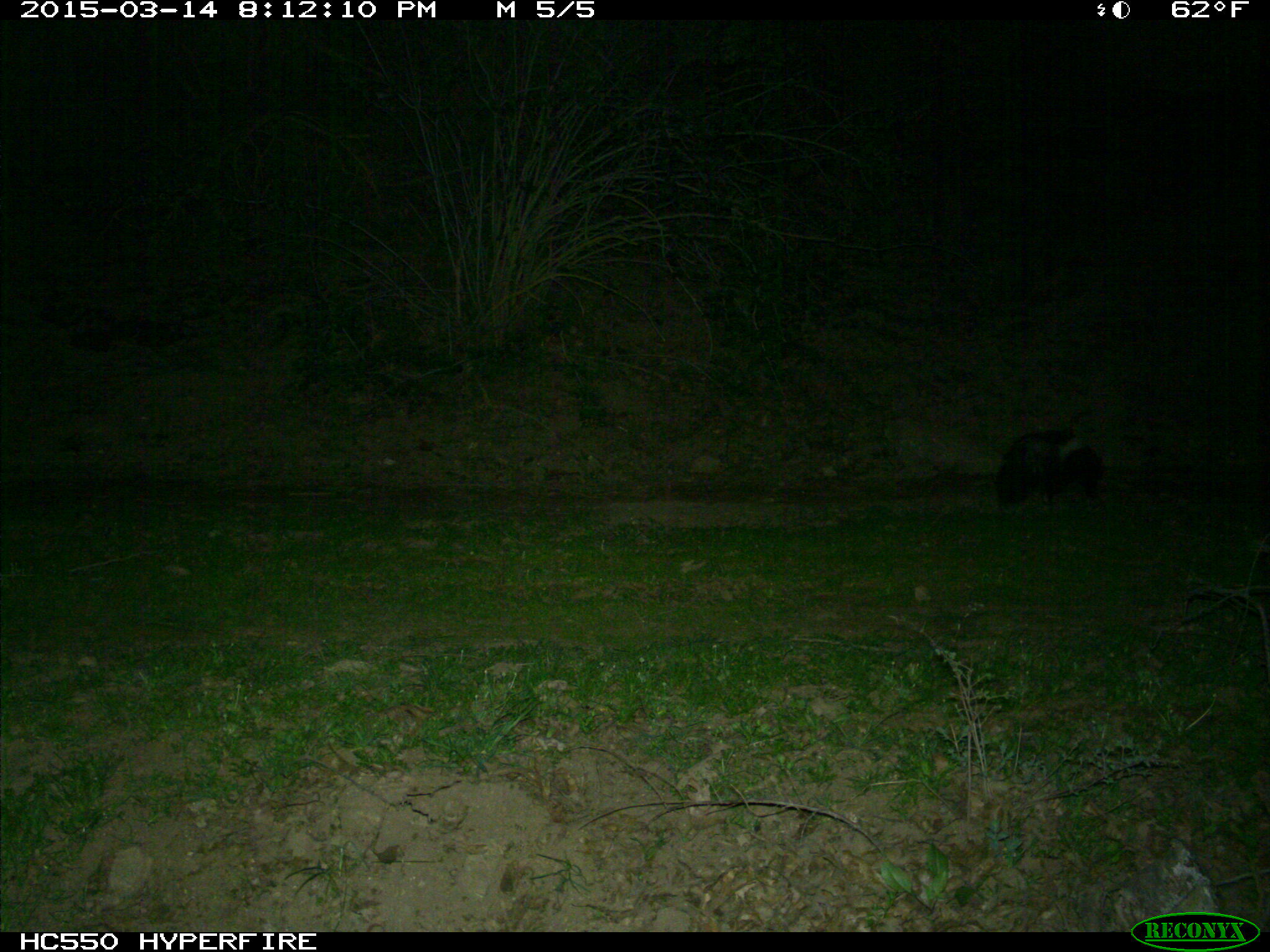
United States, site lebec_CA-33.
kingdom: Animalia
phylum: Chordata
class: Mammalia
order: Carnivora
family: Mephitidae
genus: Mephitis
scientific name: Mephitis mephitis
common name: striped skunk